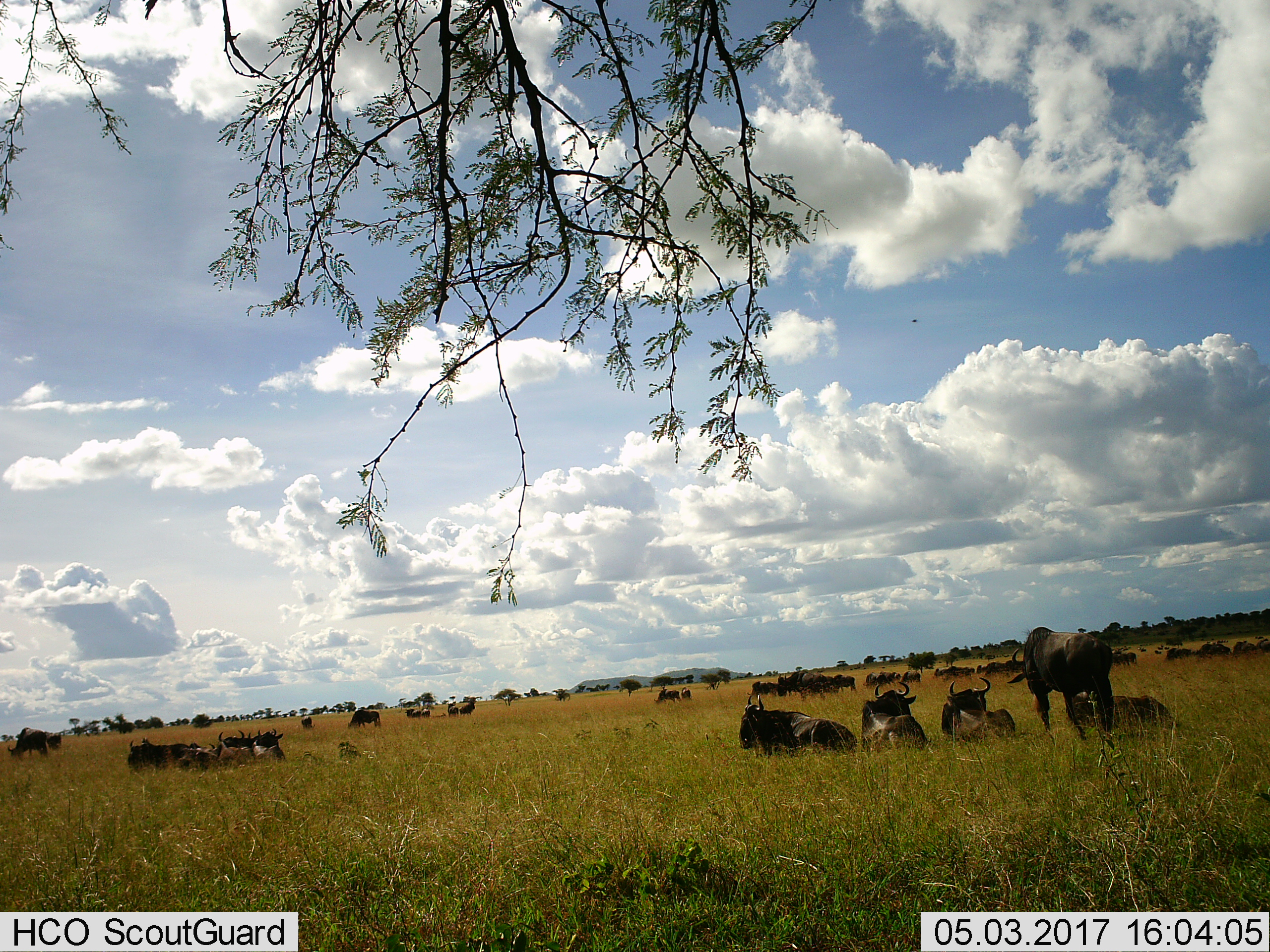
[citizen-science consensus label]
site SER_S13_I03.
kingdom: Animalia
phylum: Chordata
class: Mammalia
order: Artiodactyla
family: Bovidae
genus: Connochaetes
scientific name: Connochaetes taurinus taurinus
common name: blue wildebeest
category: wildebeestblue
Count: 11-50.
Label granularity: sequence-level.